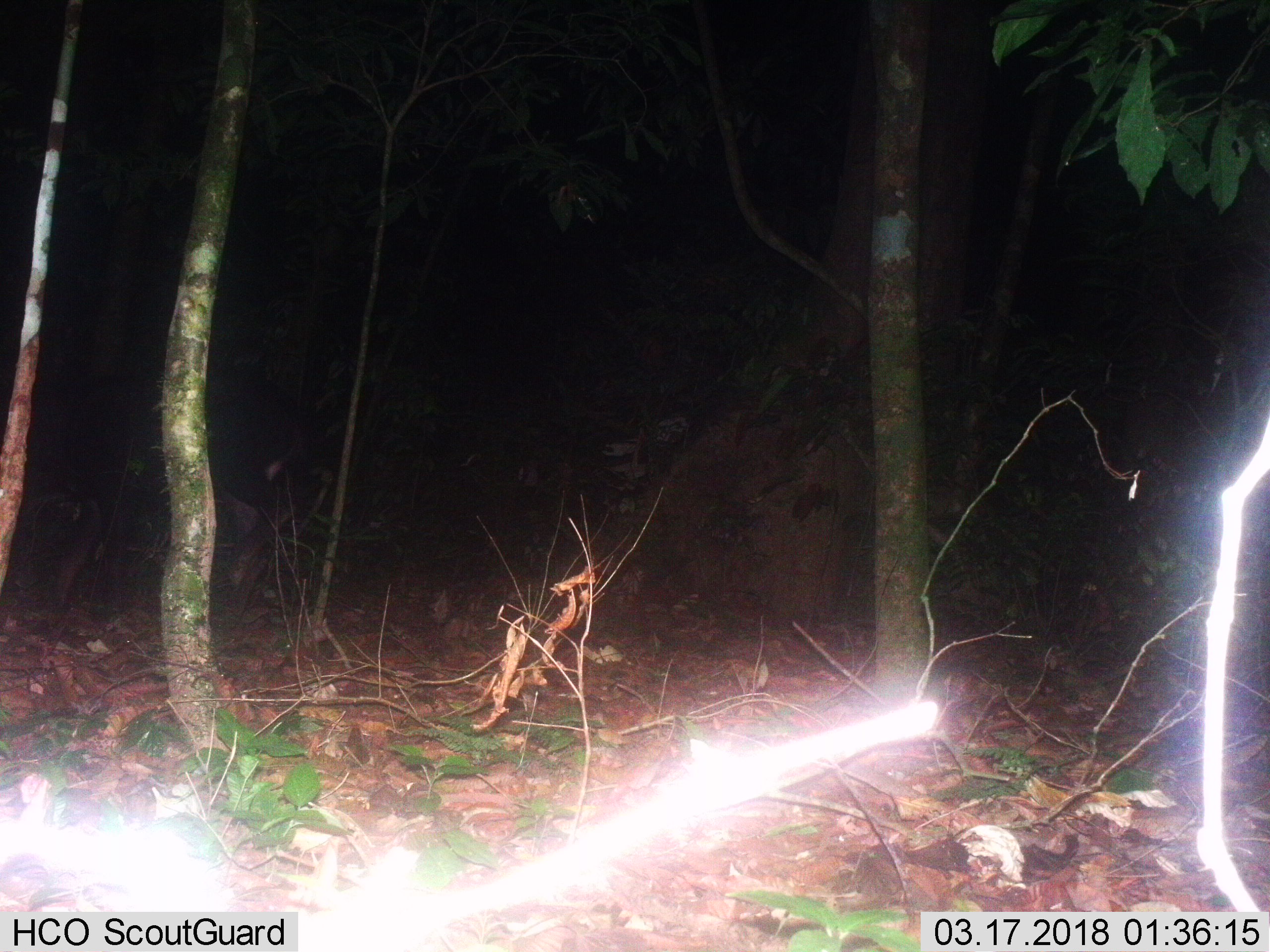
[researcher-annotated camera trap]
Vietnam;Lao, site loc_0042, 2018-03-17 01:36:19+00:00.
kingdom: Animalia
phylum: Chordata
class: Mammalia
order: Artiodactyla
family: Bovidae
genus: Capricornis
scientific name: Capricornis sumatraensis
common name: chinese serow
Chinese serow (Capricornis sumatraensis). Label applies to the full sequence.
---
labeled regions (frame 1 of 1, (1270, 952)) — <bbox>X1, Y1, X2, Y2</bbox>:
chinese serow: <bbox>0, 364, 314, 633</bbox>